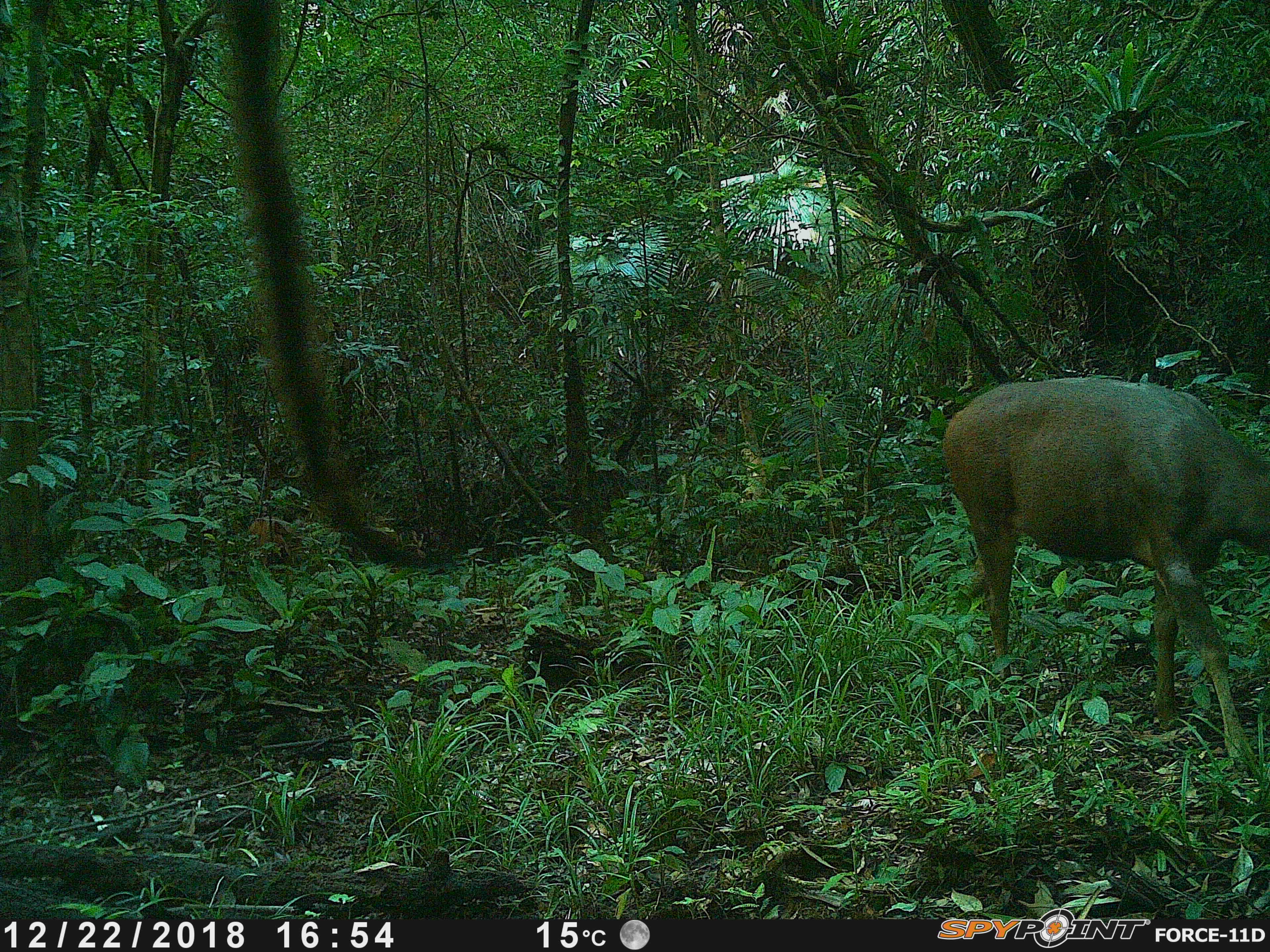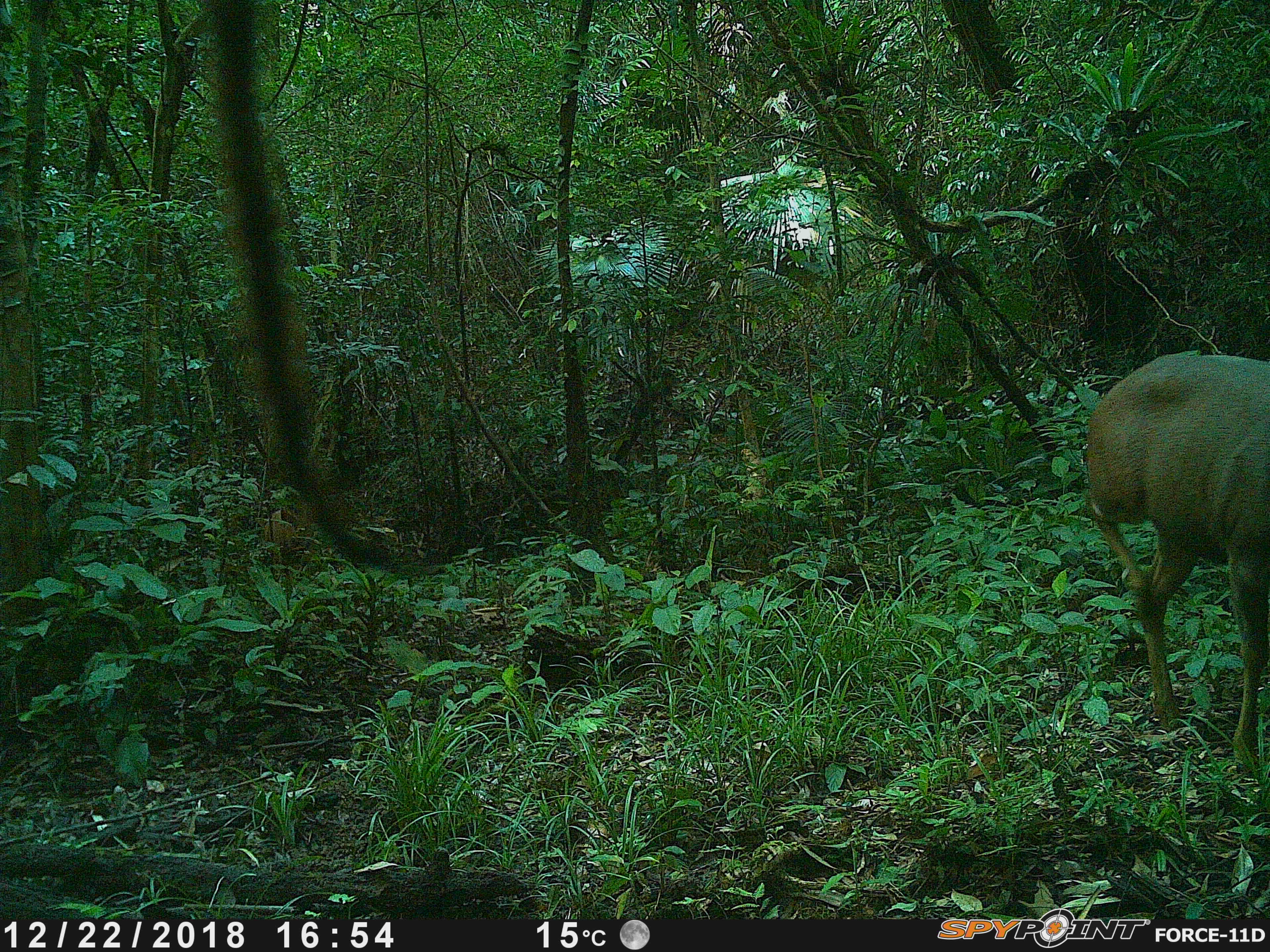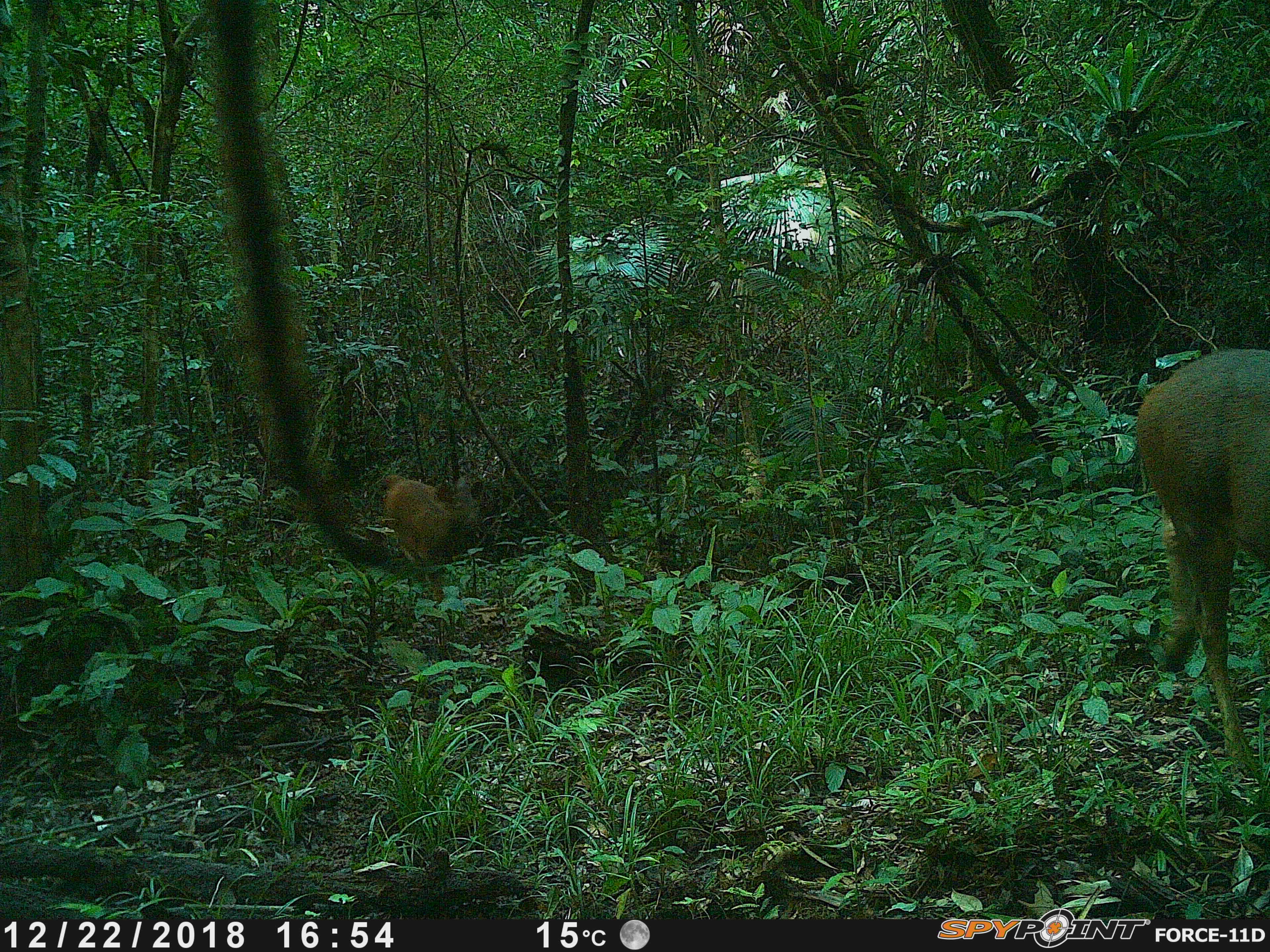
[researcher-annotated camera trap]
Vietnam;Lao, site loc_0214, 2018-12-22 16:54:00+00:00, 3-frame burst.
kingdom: Animalia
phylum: Chordata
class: Mammalia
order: Artiodactyla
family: Cervidae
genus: Rusa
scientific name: Rusa unicolor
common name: sambar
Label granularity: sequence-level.